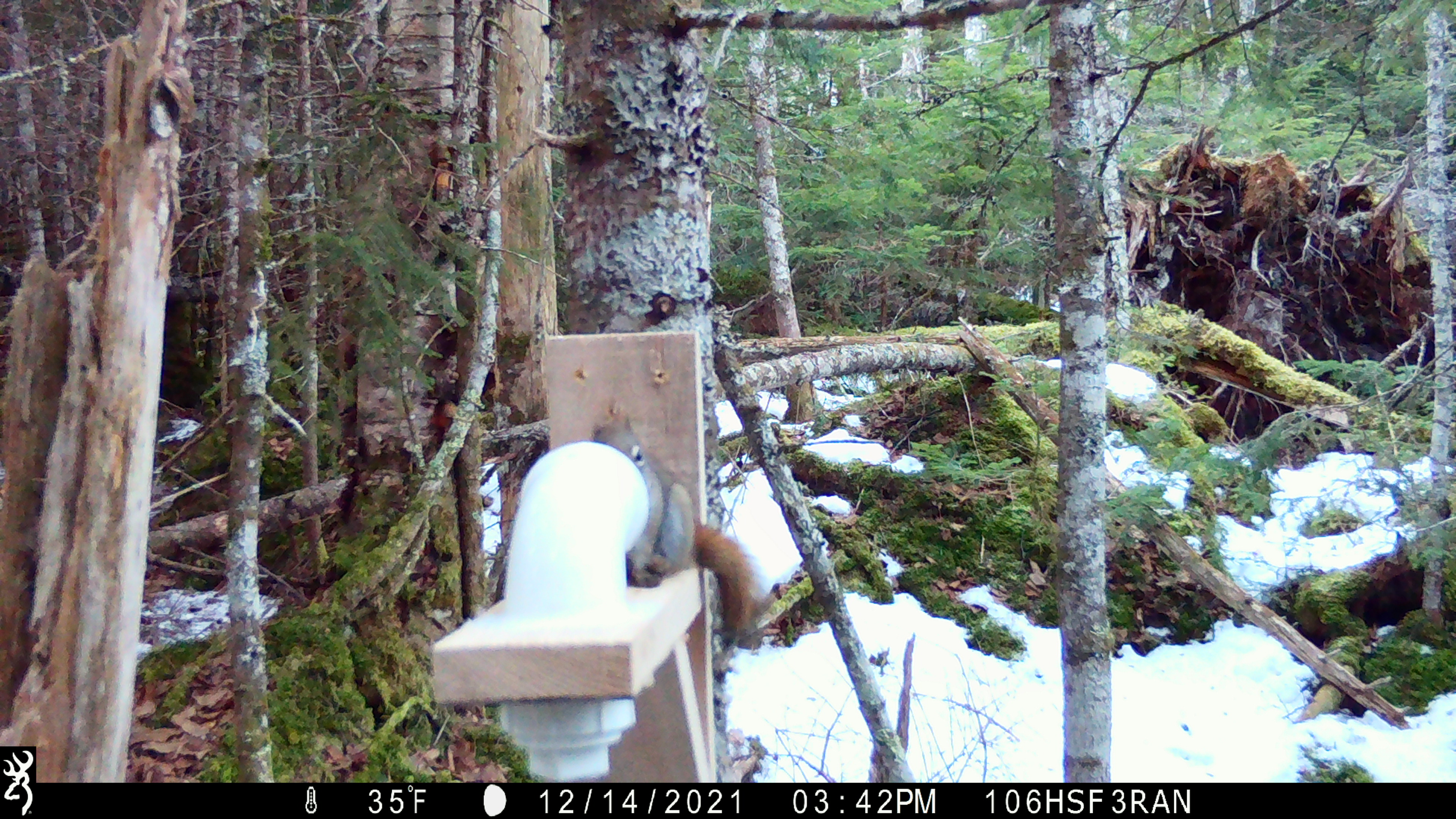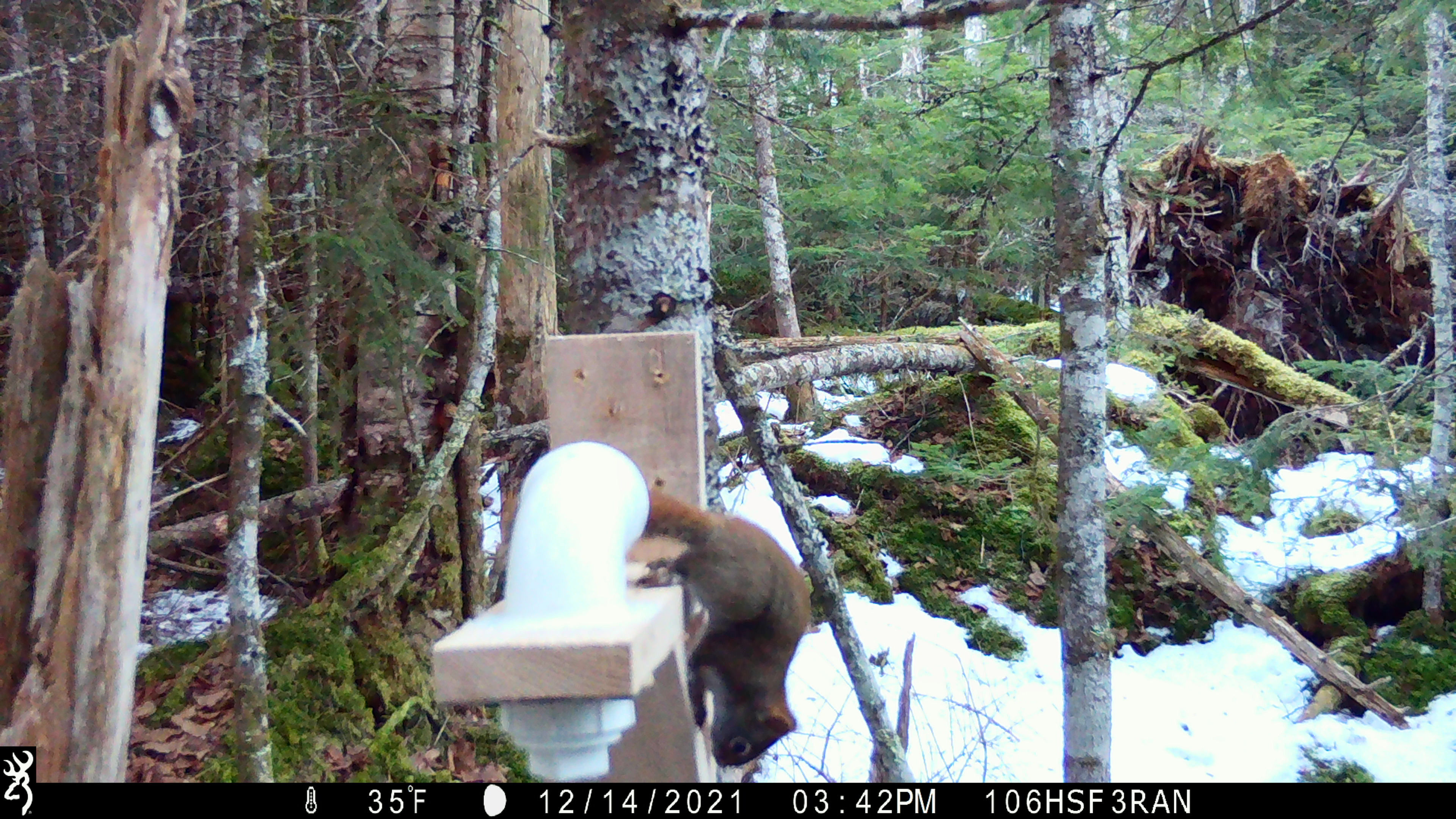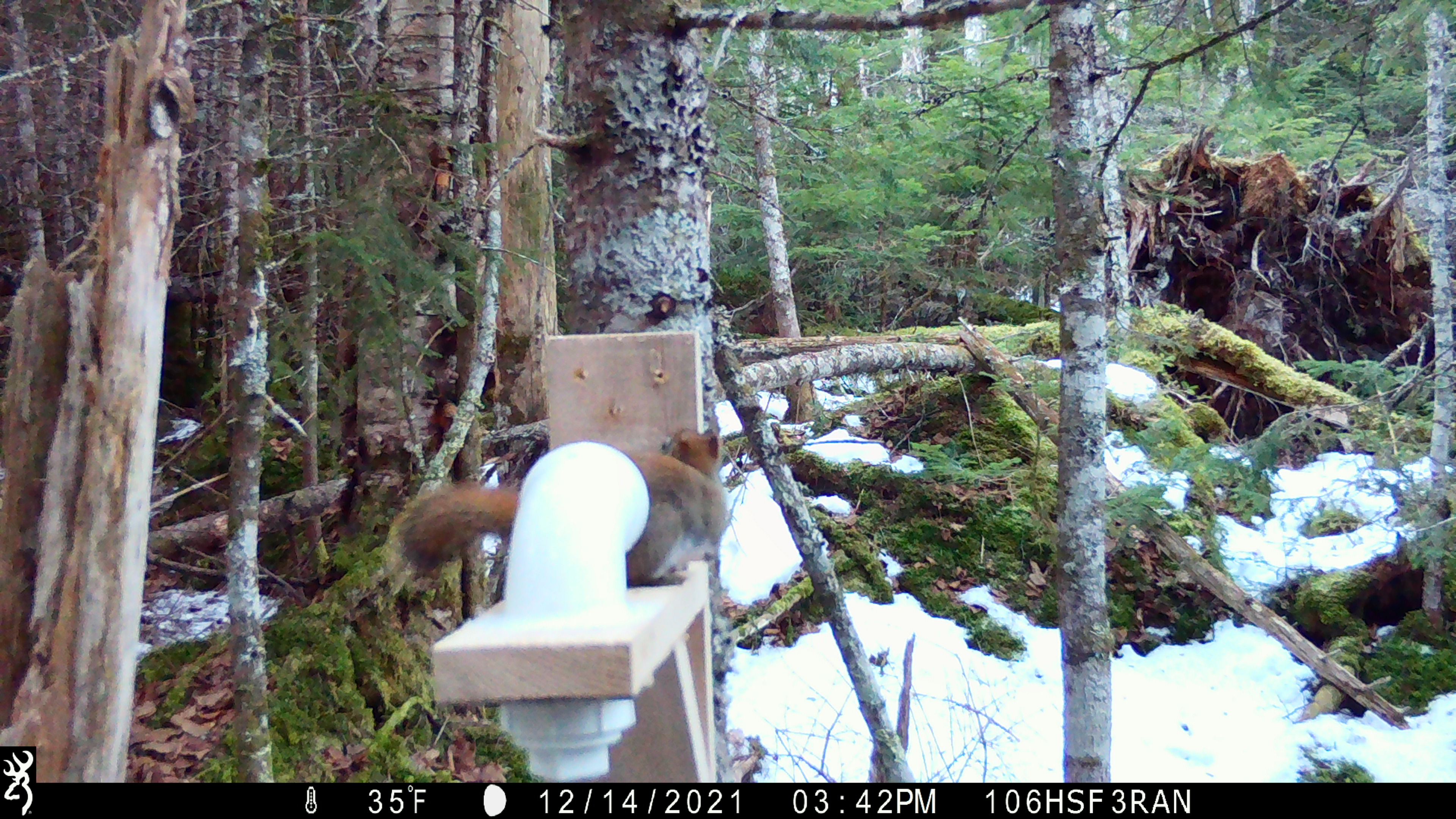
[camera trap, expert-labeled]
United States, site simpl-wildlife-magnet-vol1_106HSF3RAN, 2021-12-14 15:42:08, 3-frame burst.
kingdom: Animalia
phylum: Chordata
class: Mammalia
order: Rodentia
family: Sciuridae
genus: Tamiasciurus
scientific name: Tamiasciurus hudsonicus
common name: red squirrel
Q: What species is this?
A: Red squirrel (Tamiasciurus hudsonicus).